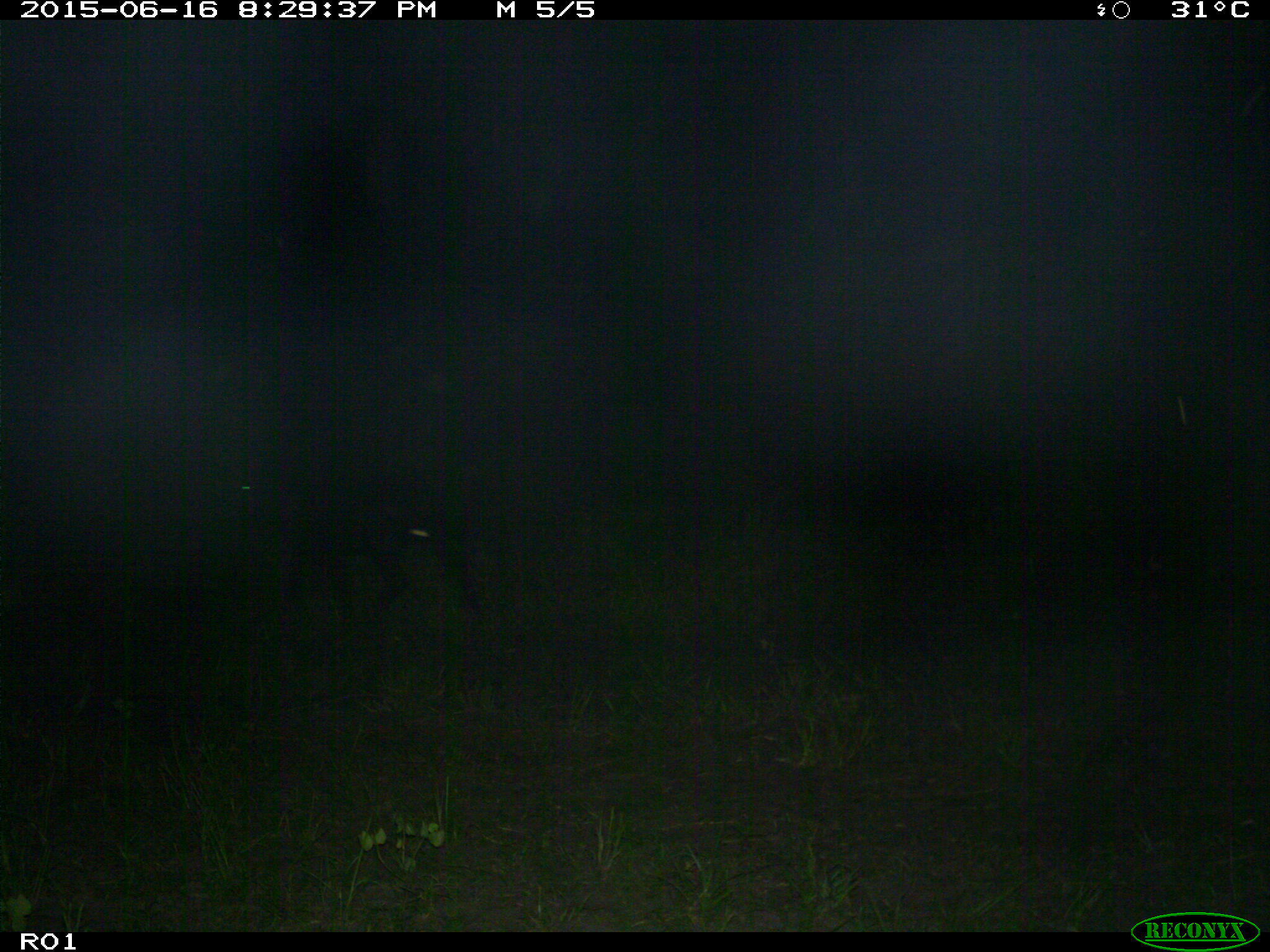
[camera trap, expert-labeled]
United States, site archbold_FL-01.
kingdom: Animalia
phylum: Chordata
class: Mammalia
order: Artiodactyla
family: Bovidae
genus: Bos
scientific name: Bos taurus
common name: domestic cow